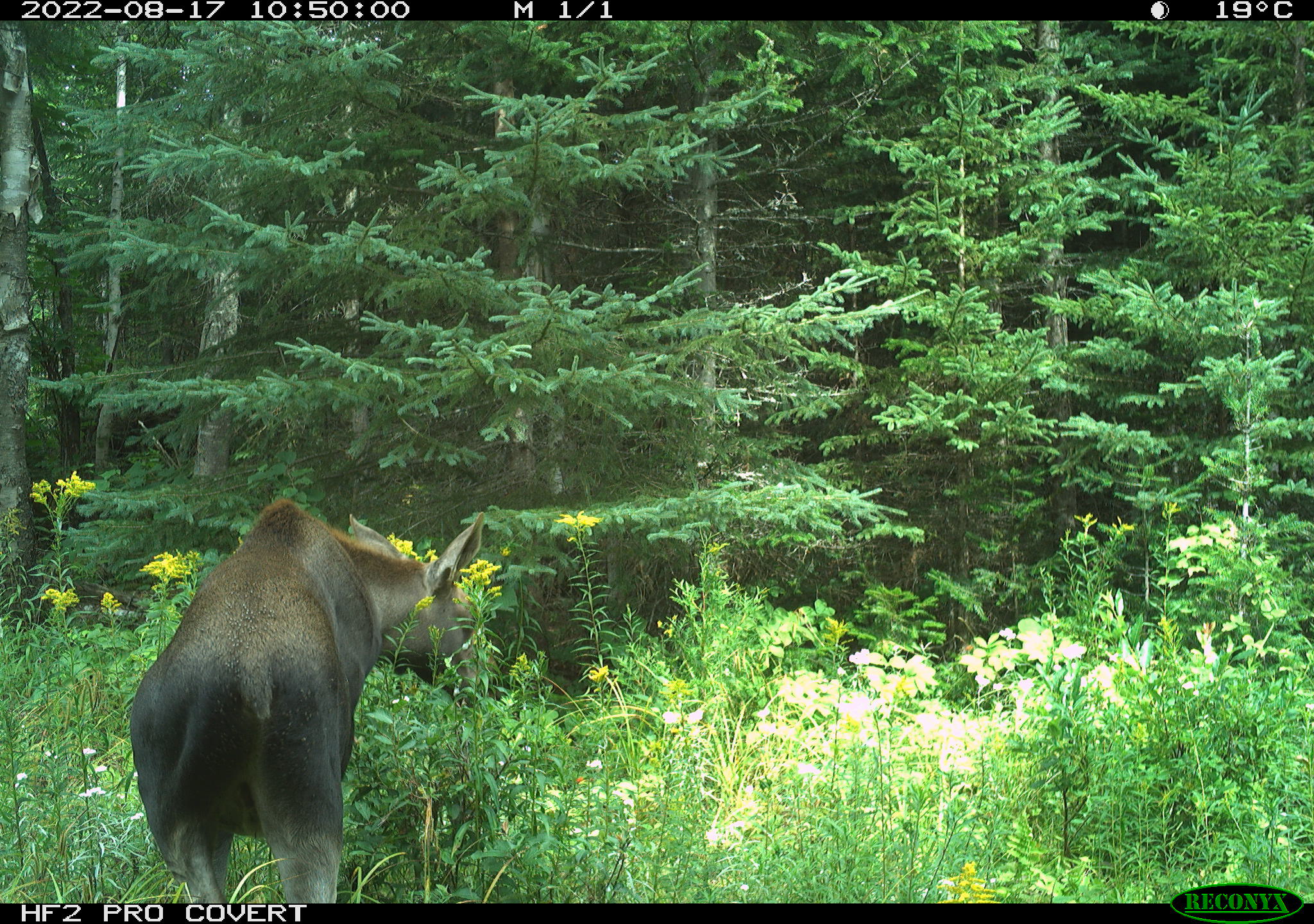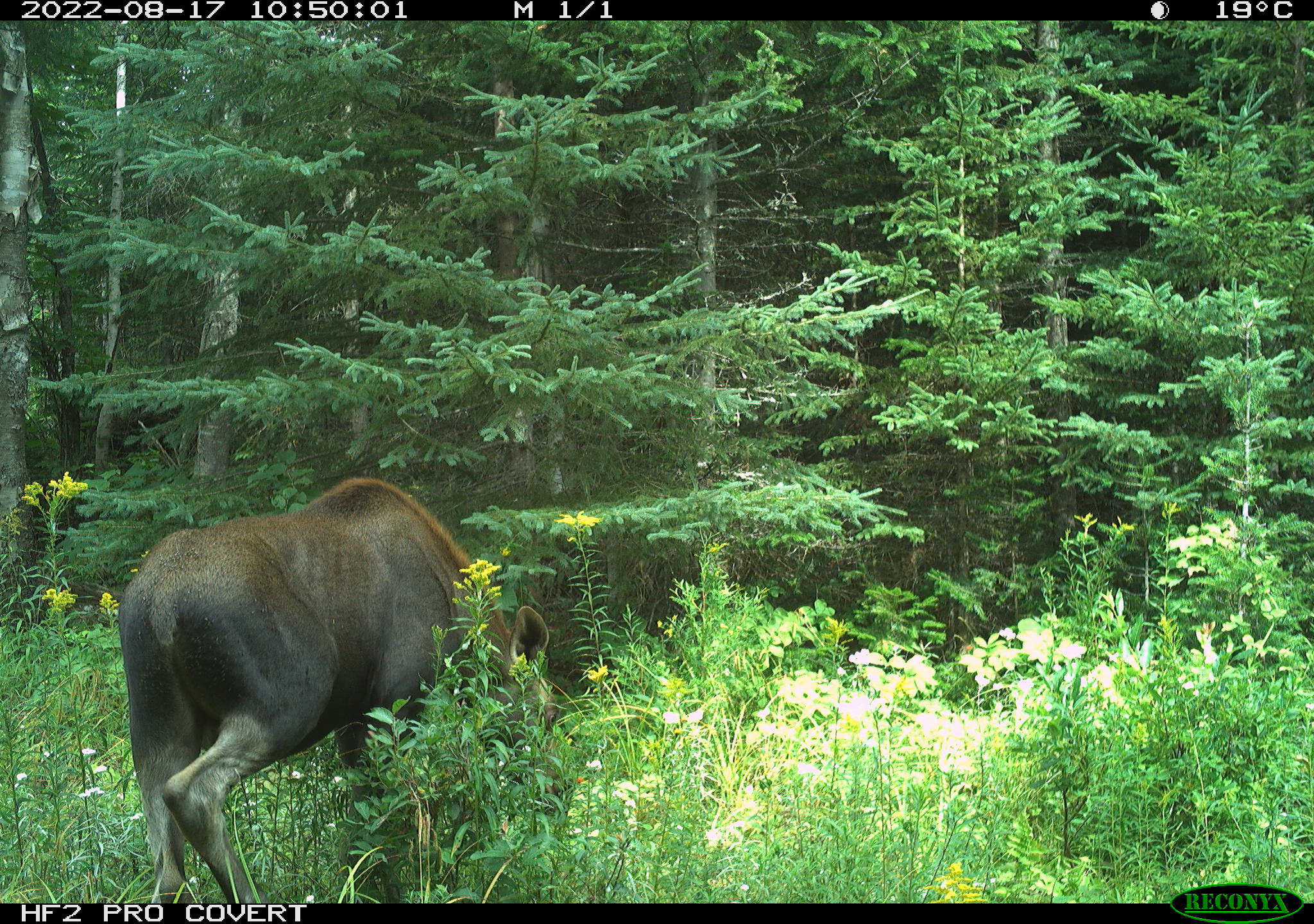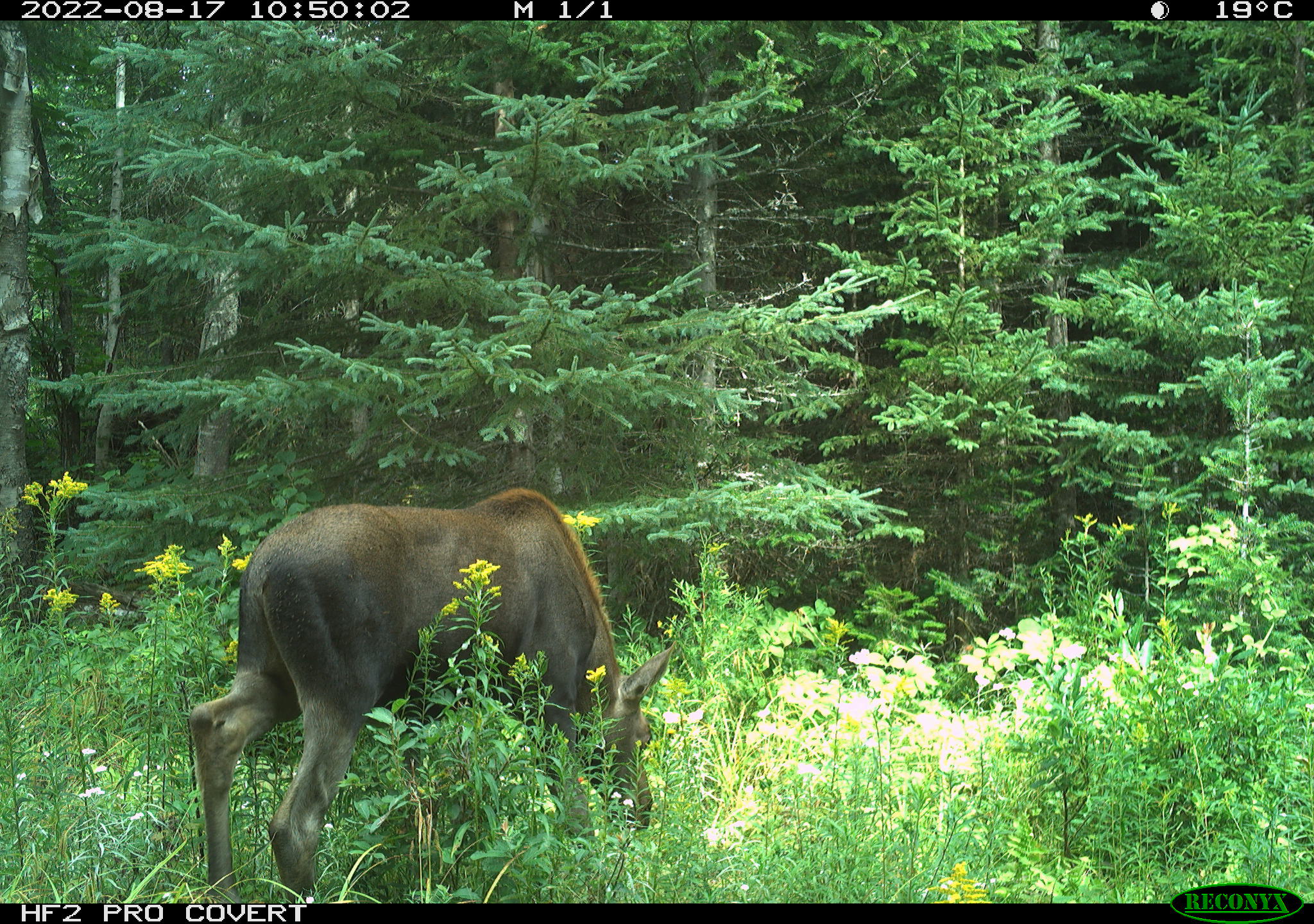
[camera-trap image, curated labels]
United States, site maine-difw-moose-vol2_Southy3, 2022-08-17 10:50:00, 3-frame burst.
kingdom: Animalia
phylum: Chordata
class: Mammalia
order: Artiodactyla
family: Cervidae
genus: Alces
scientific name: Alces alces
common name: moose